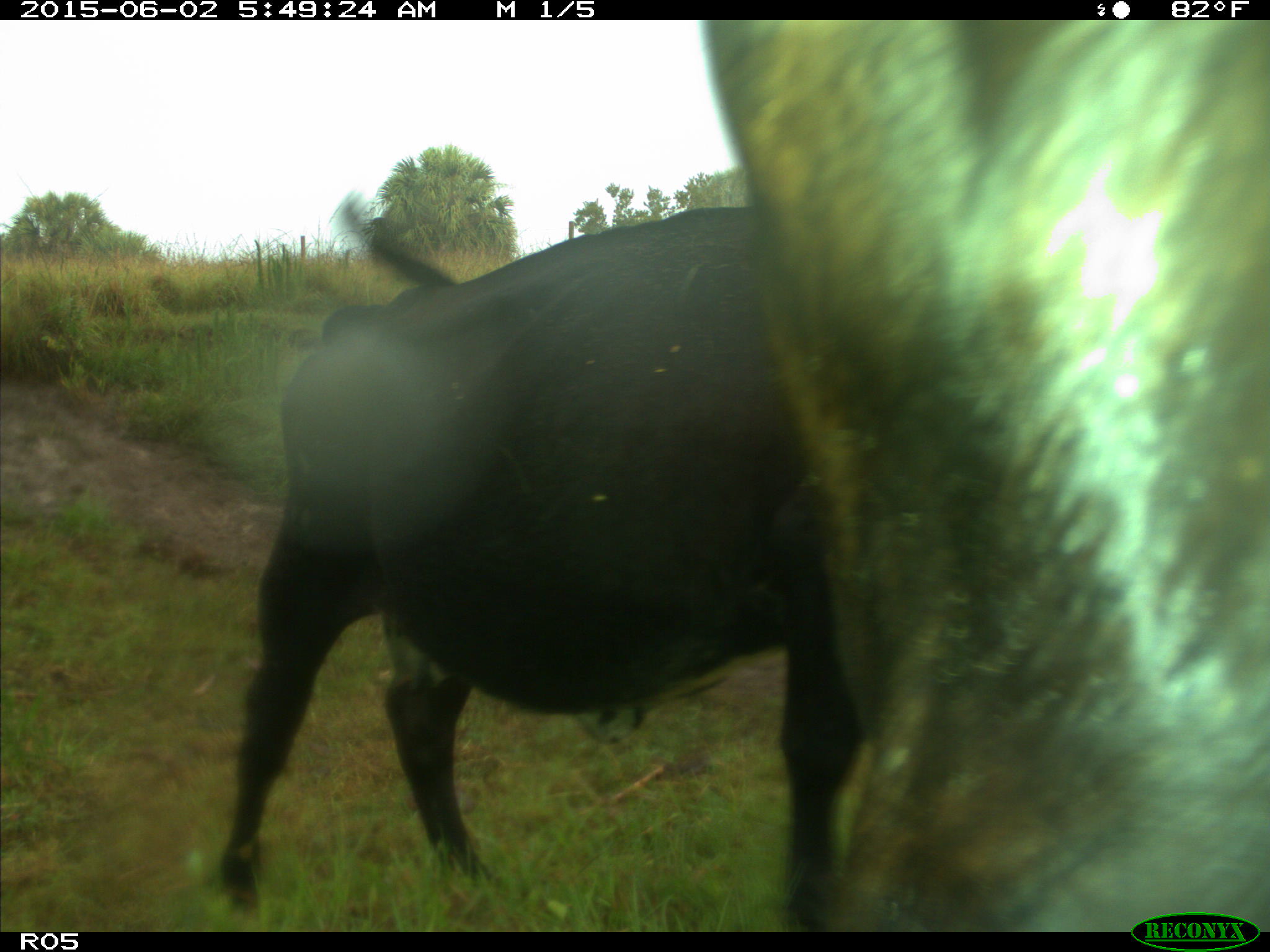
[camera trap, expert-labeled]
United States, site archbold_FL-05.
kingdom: Animalia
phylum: Chordata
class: Mammalia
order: Artiodactyla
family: Bovidae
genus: Bos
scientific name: Bos taurus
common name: domestic cow